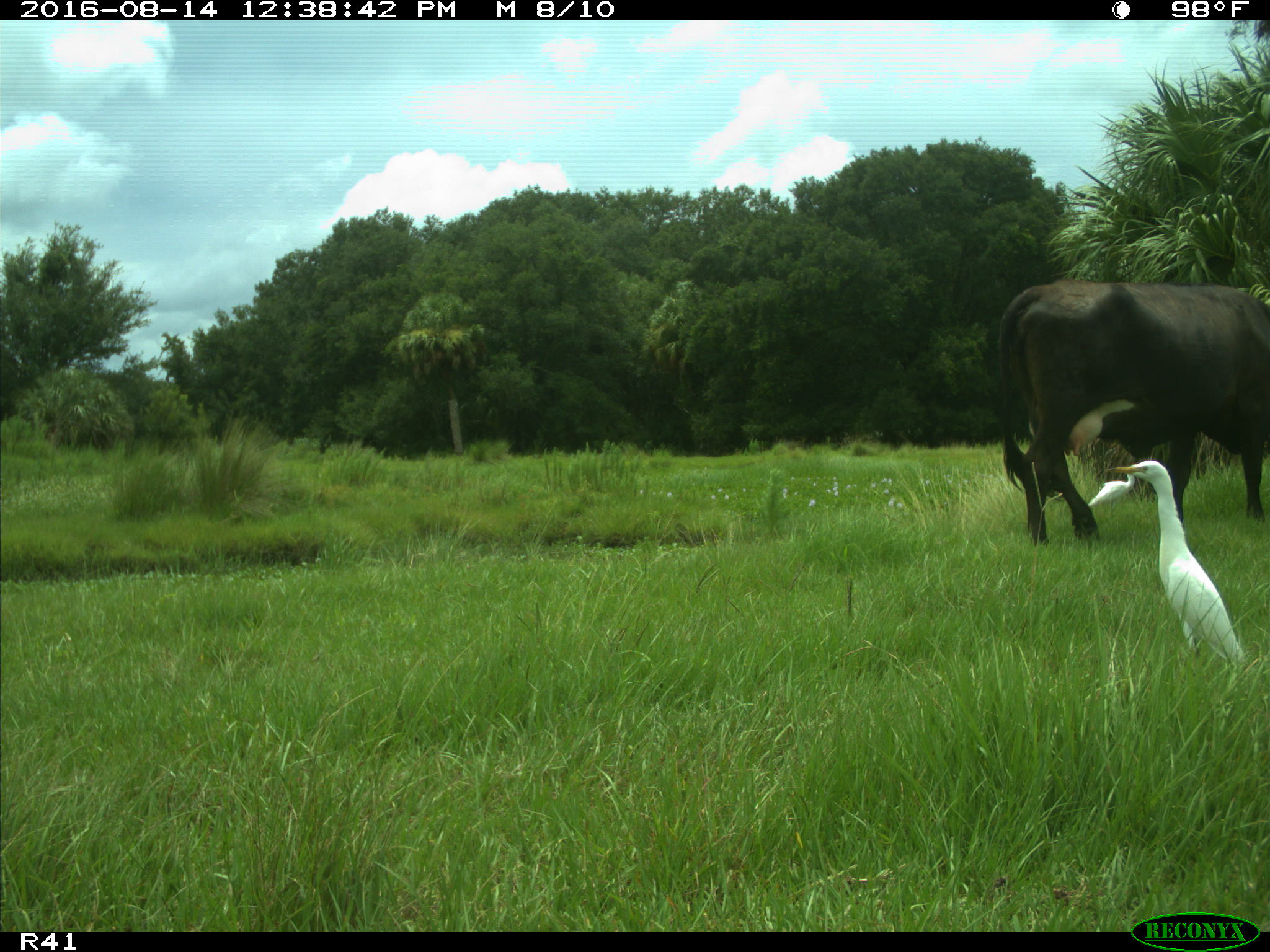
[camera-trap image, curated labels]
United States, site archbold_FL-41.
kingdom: Animalia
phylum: Chordata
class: Mammalia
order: Artiodactyla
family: Bovidae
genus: Bos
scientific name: Bos taurus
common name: domestic cow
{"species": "Bos taurus (domestic cow)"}